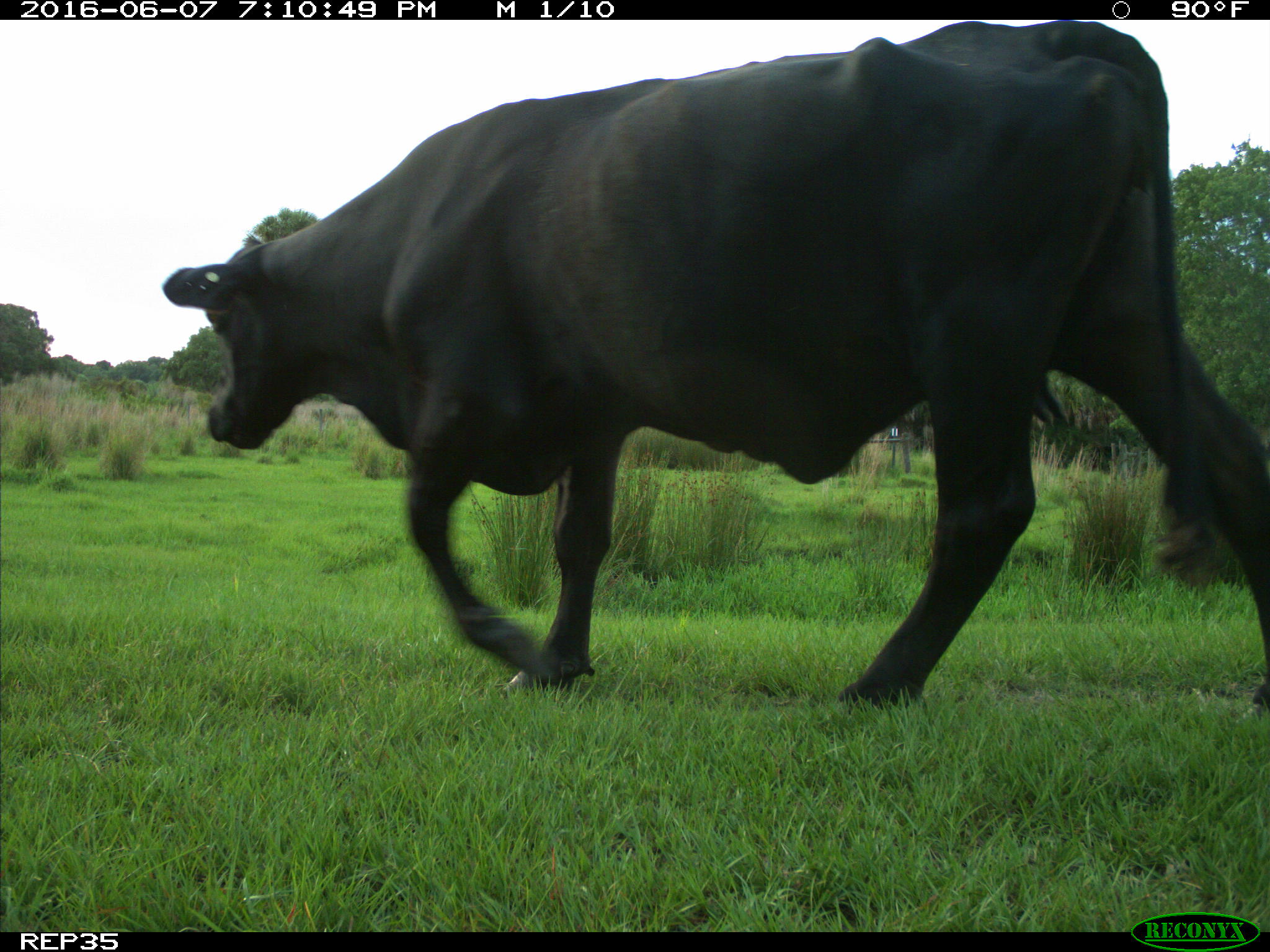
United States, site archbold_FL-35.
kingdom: Animalia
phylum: Chordata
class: Mammalia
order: Artiodactyla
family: Bovidae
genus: Bos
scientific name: Bos taurus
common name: domestic cow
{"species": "Bos taurus (domestic cow)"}